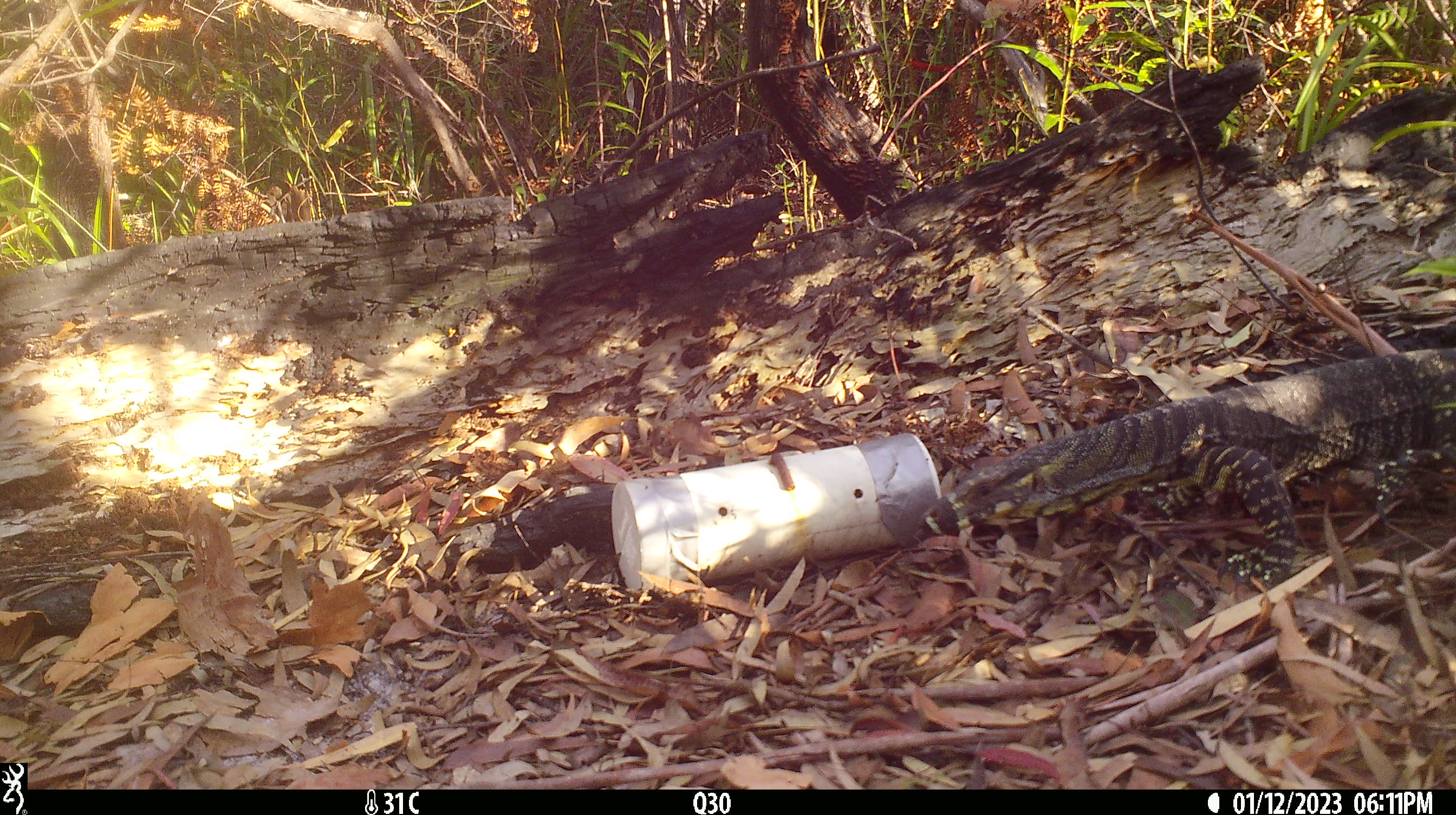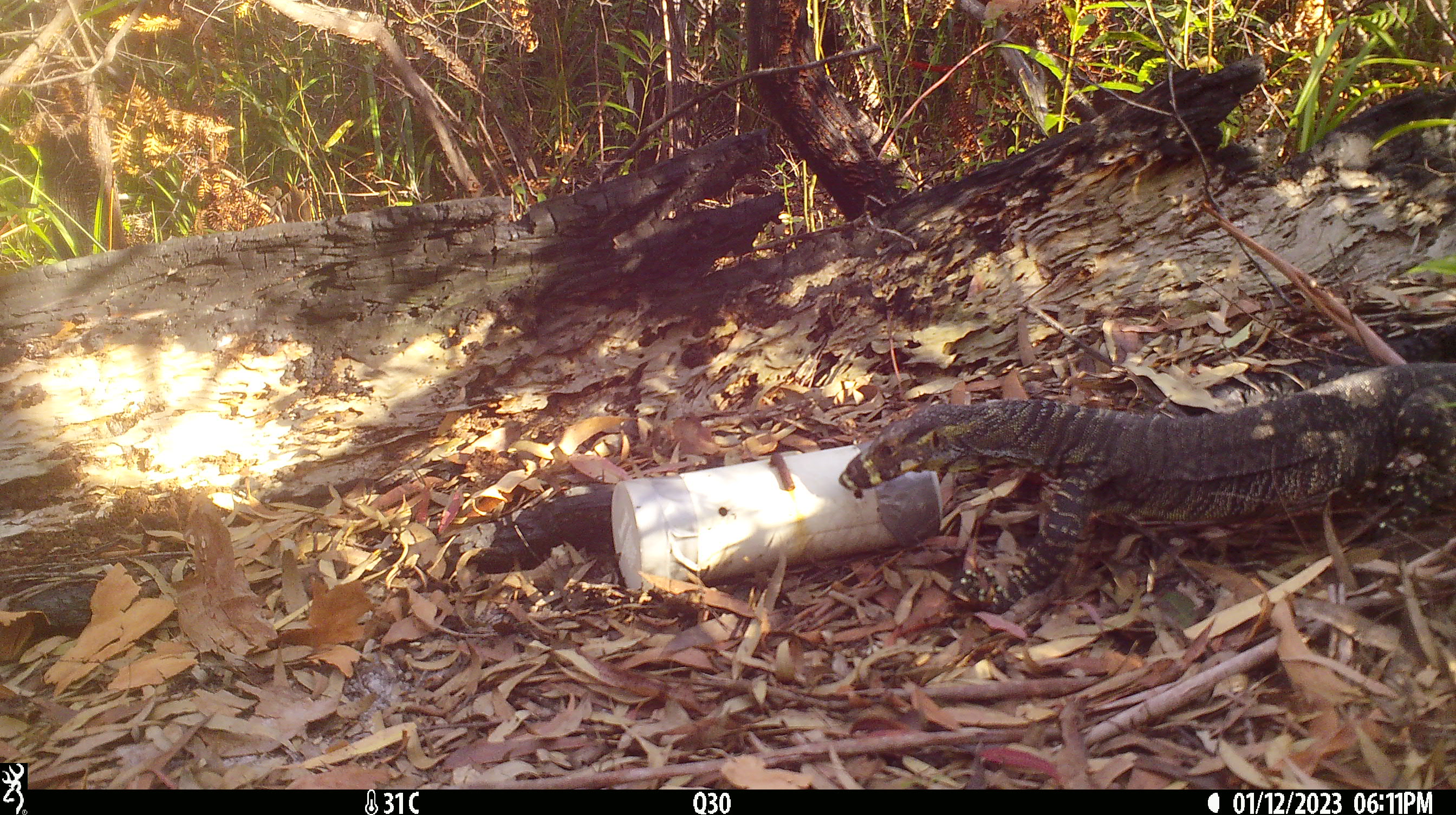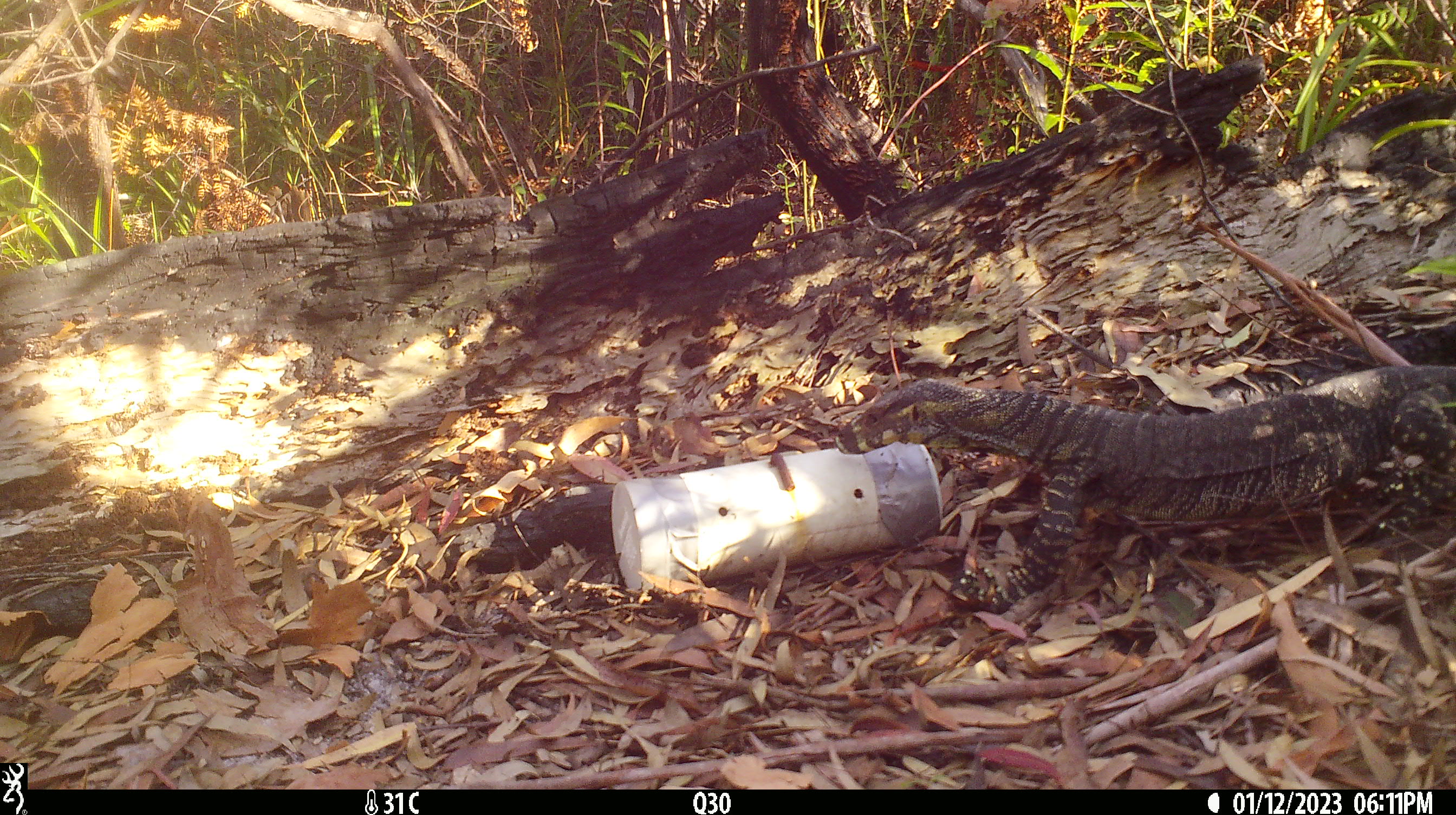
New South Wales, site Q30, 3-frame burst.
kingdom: Animalia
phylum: Chordata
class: Reptilia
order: Squamata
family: Varanidae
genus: Varanus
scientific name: Varanus varius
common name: lace monitor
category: goanna